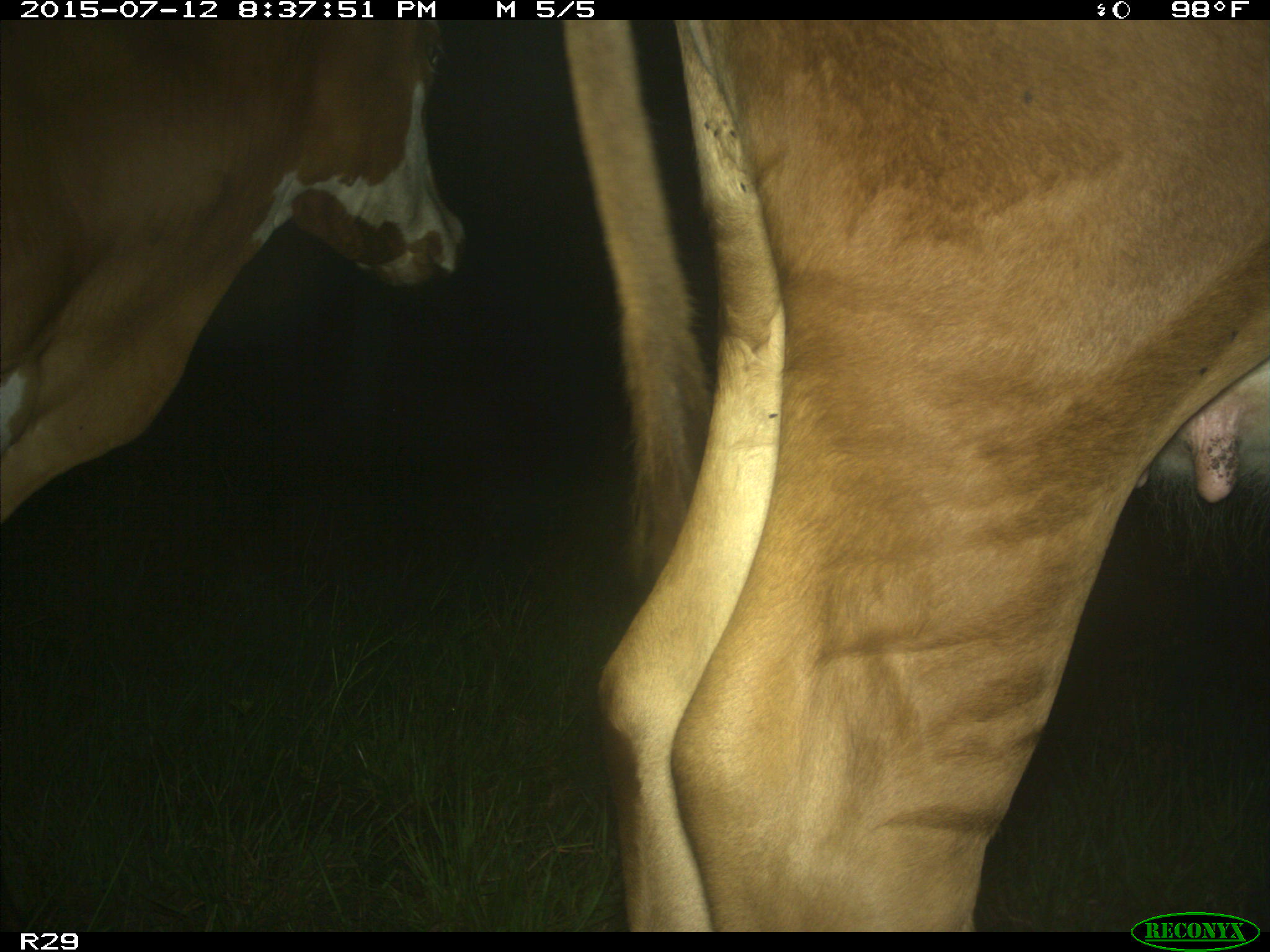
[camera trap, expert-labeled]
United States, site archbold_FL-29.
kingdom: Animalia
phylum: Chordata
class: Mammalia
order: Artiodactyla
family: Bovidae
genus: Bos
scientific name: Bos taurus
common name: domestic cow